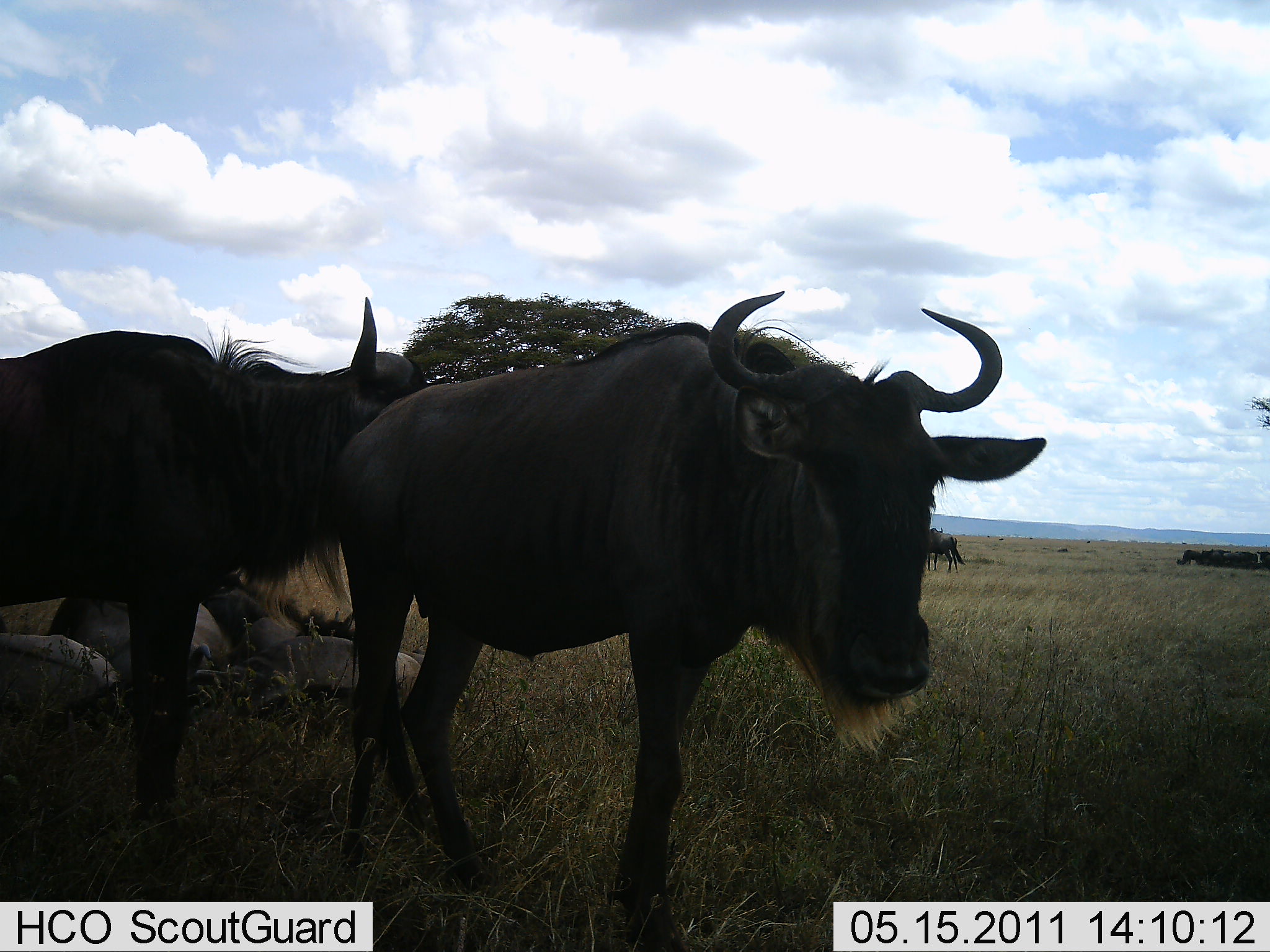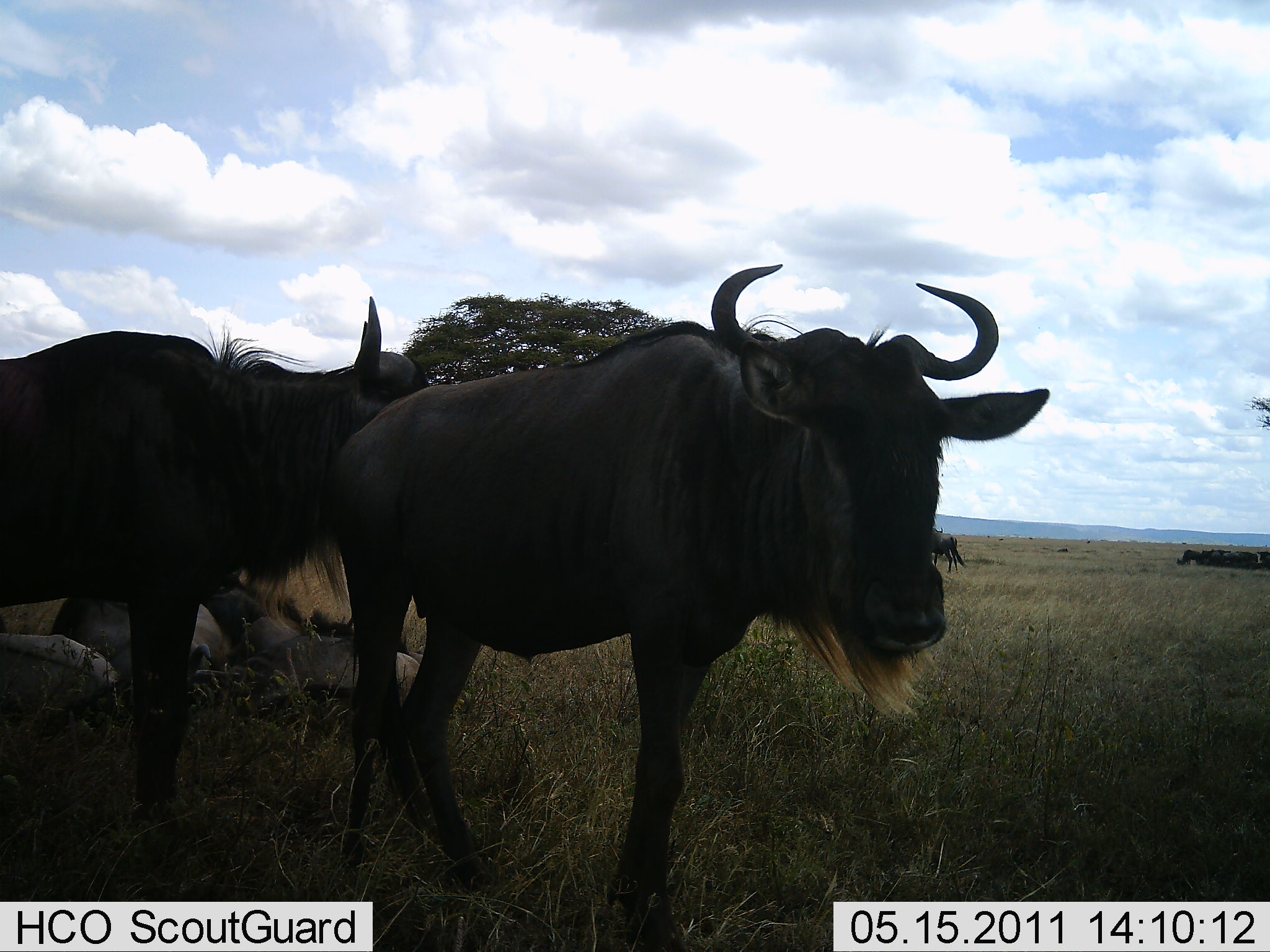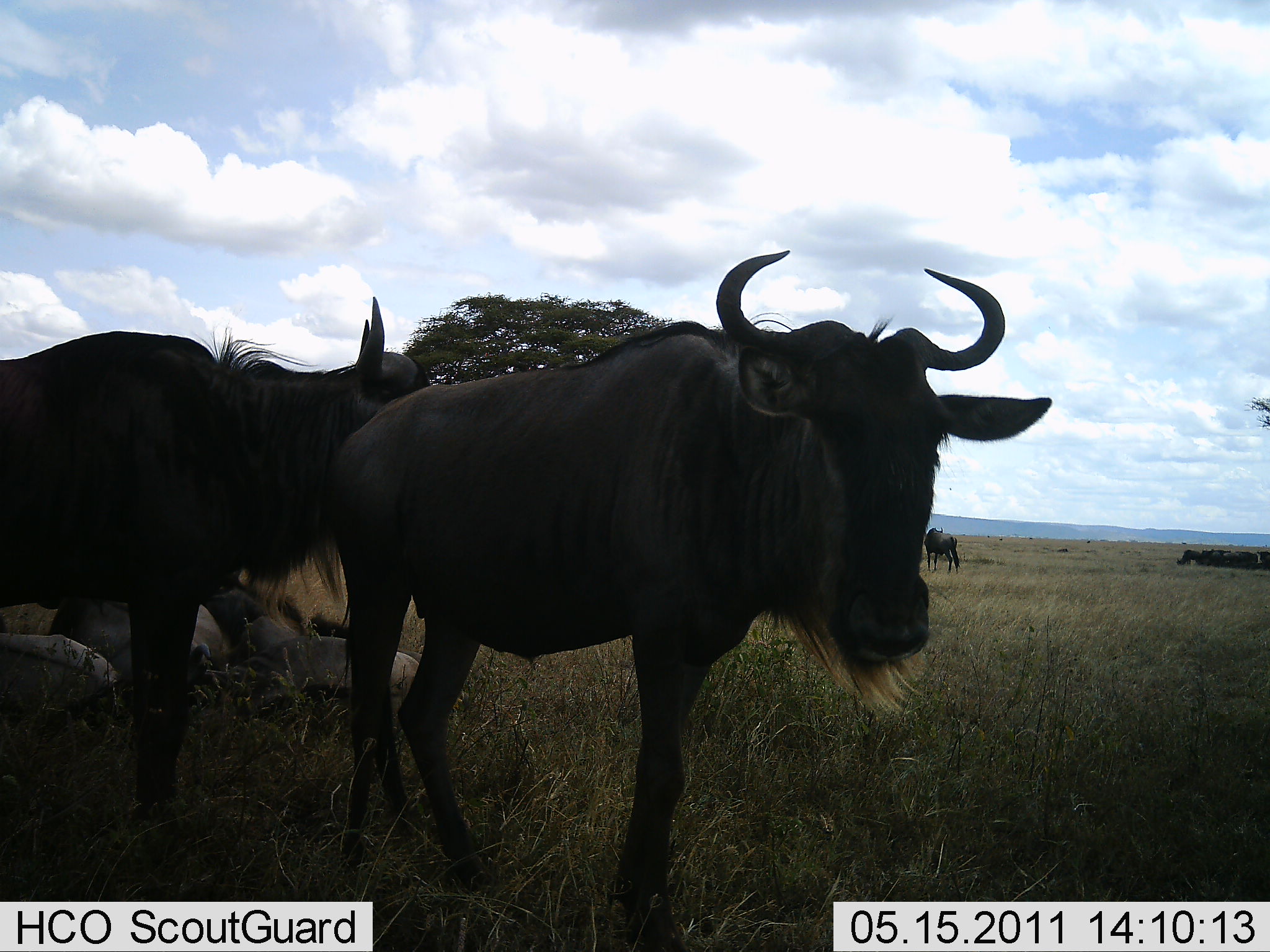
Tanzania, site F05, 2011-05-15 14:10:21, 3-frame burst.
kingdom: Animalia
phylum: Chordata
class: Mammalia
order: Artiodactyla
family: Bovidae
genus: Connochaetes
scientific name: Connochaetes taurinus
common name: blue wildebeest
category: wildebeest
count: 5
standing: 100%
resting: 70%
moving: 10%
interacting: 0%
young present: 20%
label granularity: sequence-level